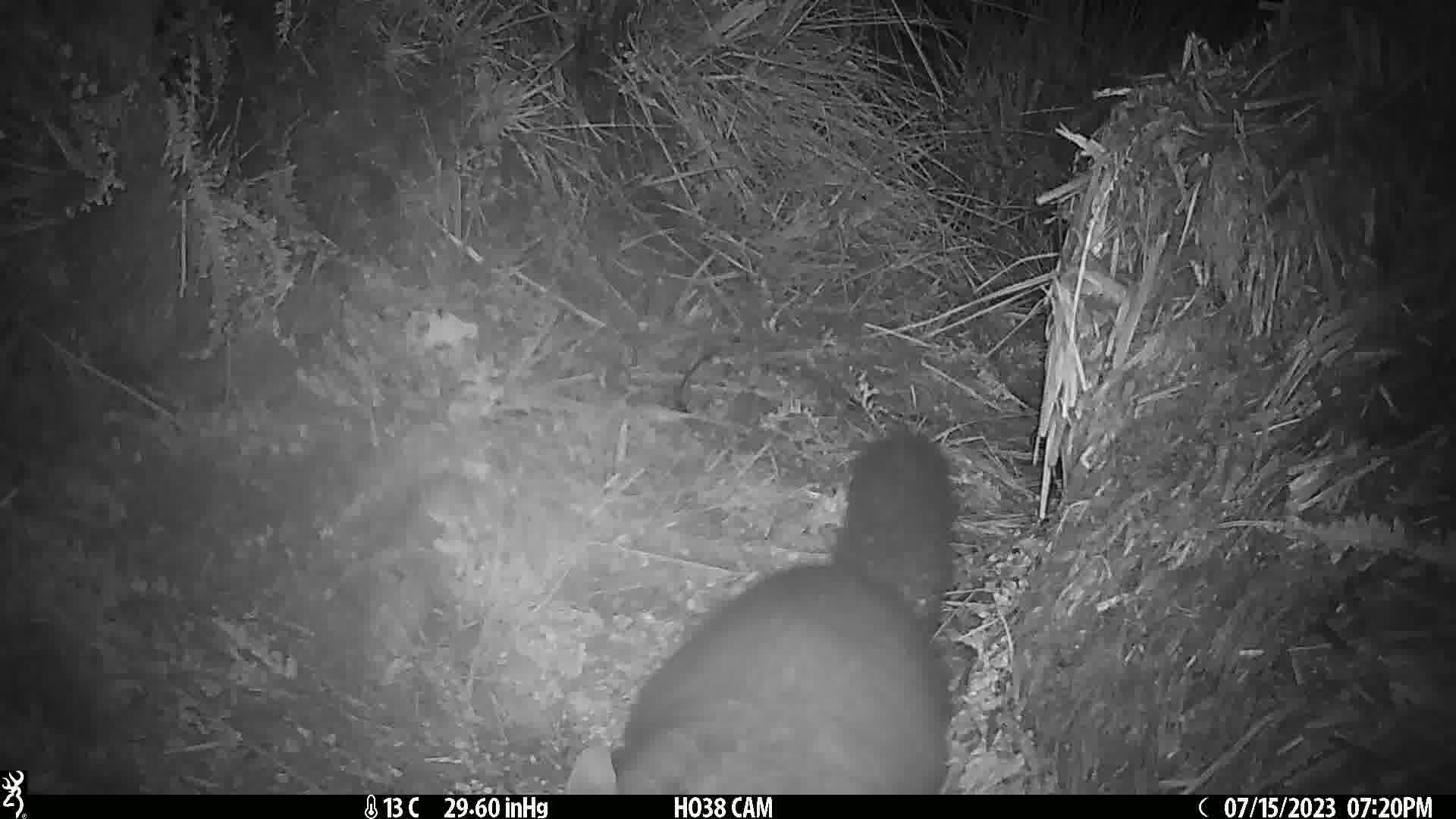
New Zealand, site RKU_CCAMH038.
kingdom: Animalia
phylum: Chordata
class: Mammalia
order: Diprotodontia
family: Phalangeridae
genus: Trichosurus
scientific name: Trichosurus vulpecula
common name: common brushtail possum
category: possum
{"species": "possum (common brushtail possum) (Trichosurus vulpecula)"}